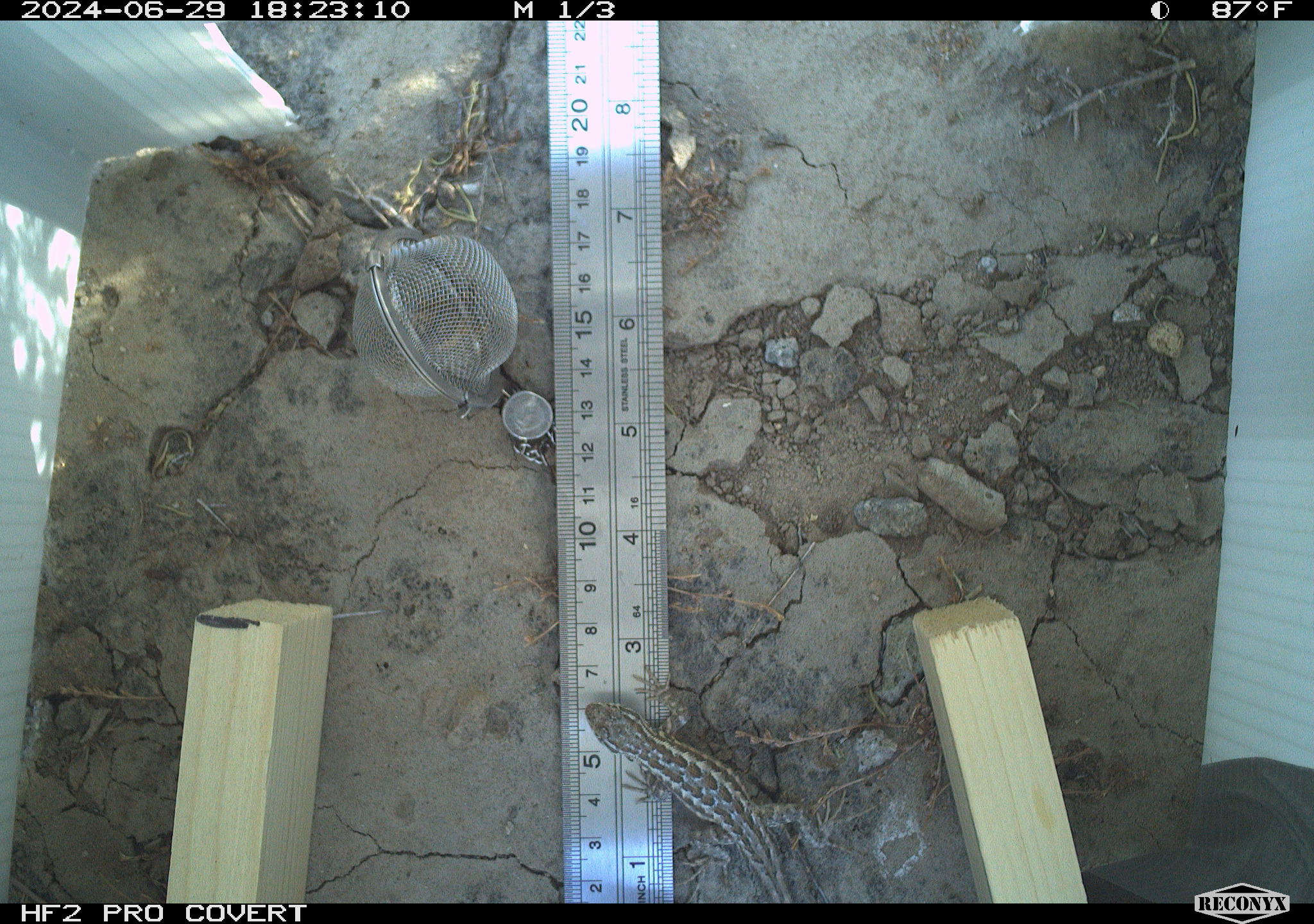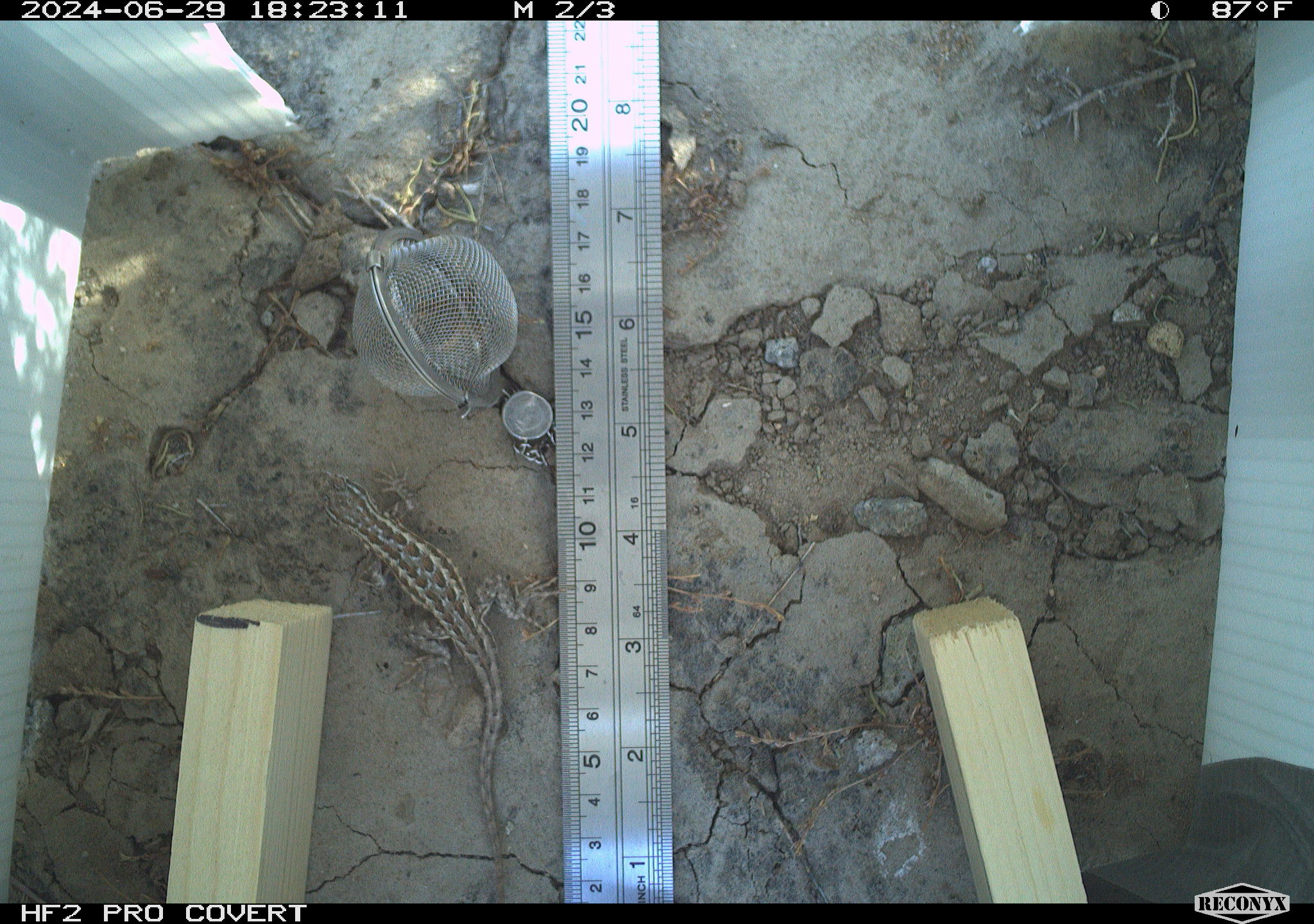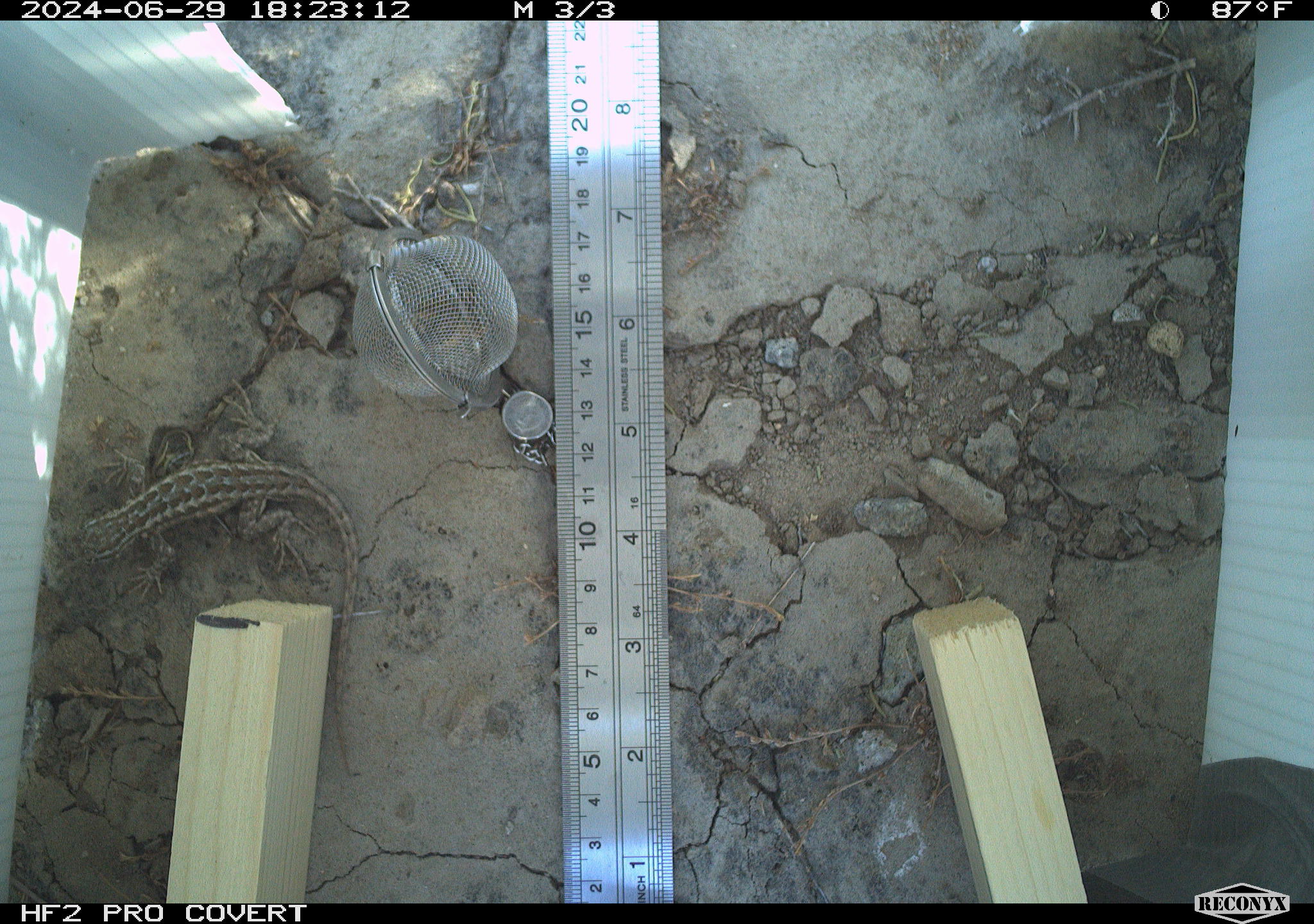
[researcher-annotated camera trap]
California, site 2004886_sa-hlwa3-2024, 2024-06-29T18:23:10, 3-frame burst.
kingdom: Animalia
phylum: Chordata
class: Reptilia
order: Squamata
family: Phrynosomatidae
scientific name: Phrynosomatidae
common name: phrynosomatid lizards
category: phrynosomatidae family